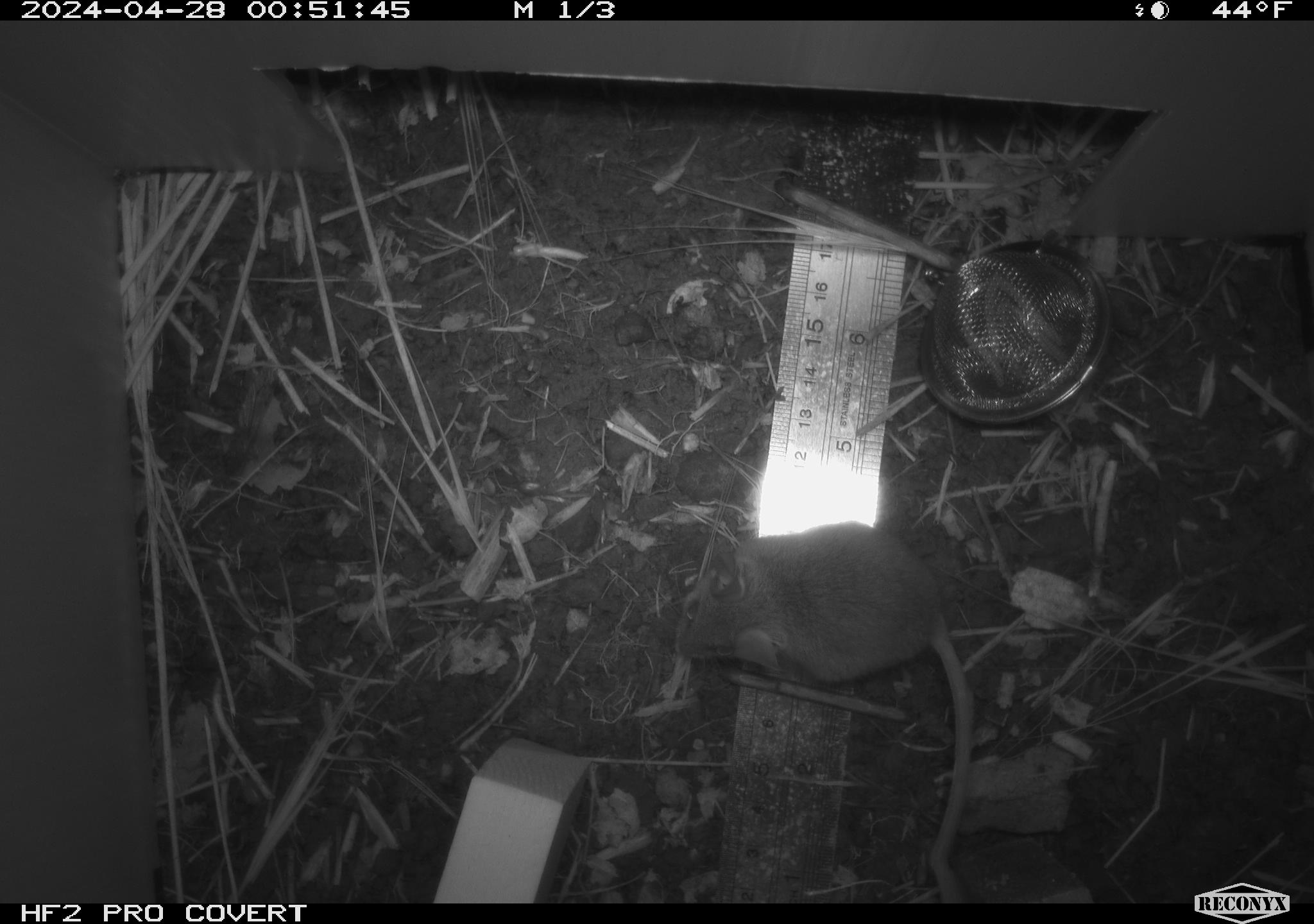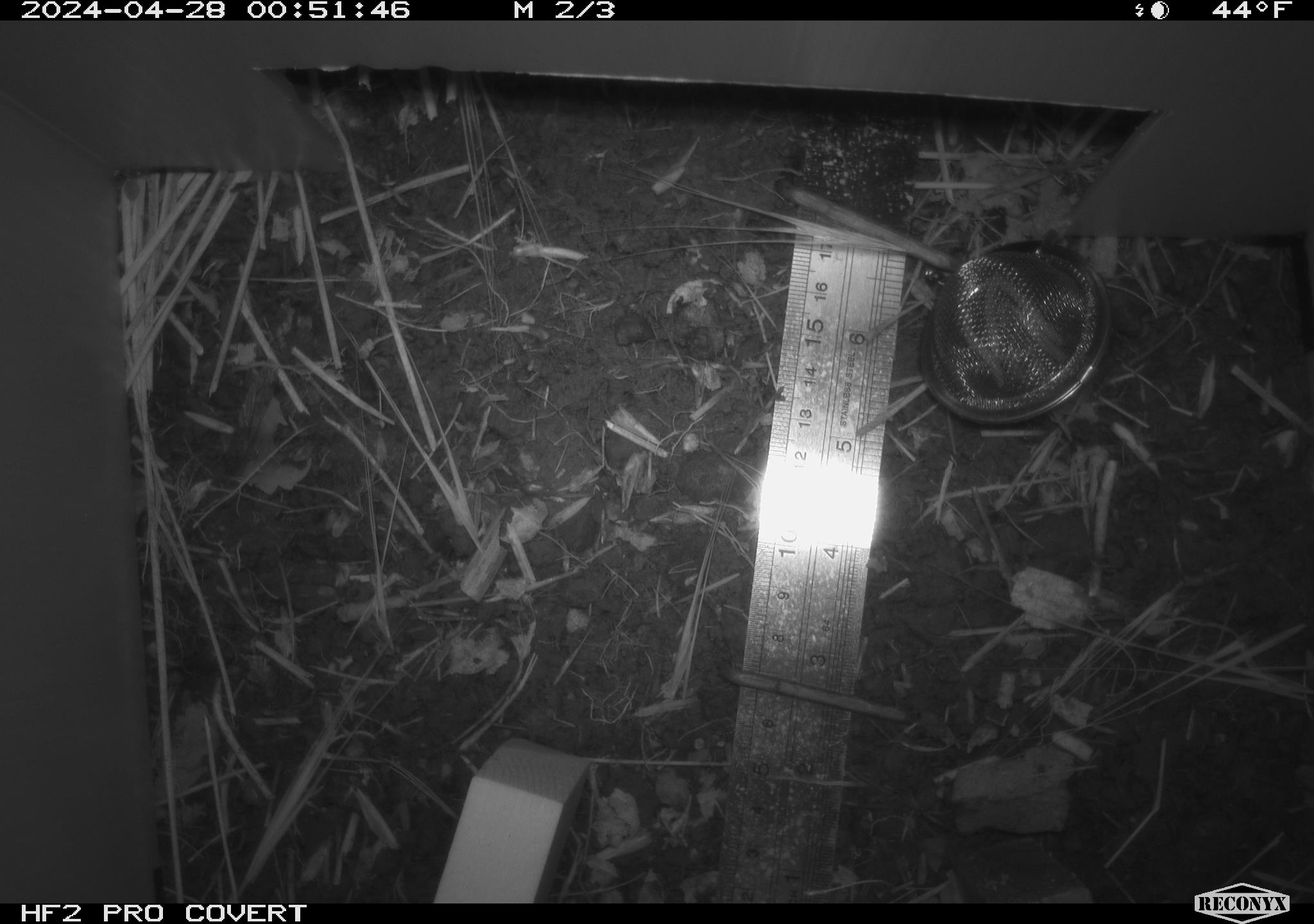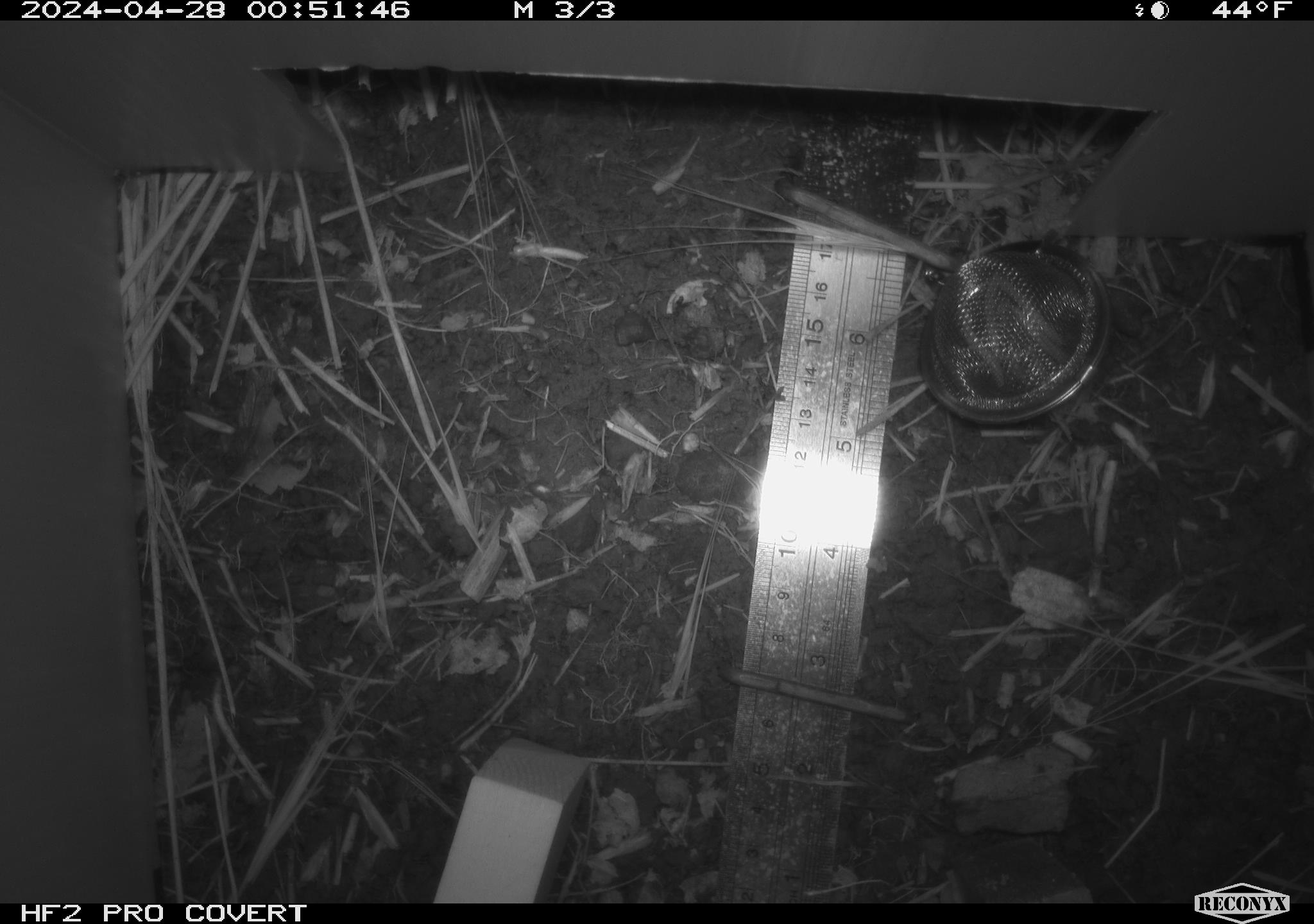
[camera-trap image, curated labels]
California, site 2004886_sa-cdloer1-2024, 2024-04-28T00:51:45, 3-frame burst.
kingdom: Animalia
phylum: Chordata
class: Mammalia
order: Rodentia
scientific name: Rodentia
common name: mouse species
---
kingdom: Animalia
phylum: Arthropoda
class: Insecta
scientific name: Insecta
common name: insect